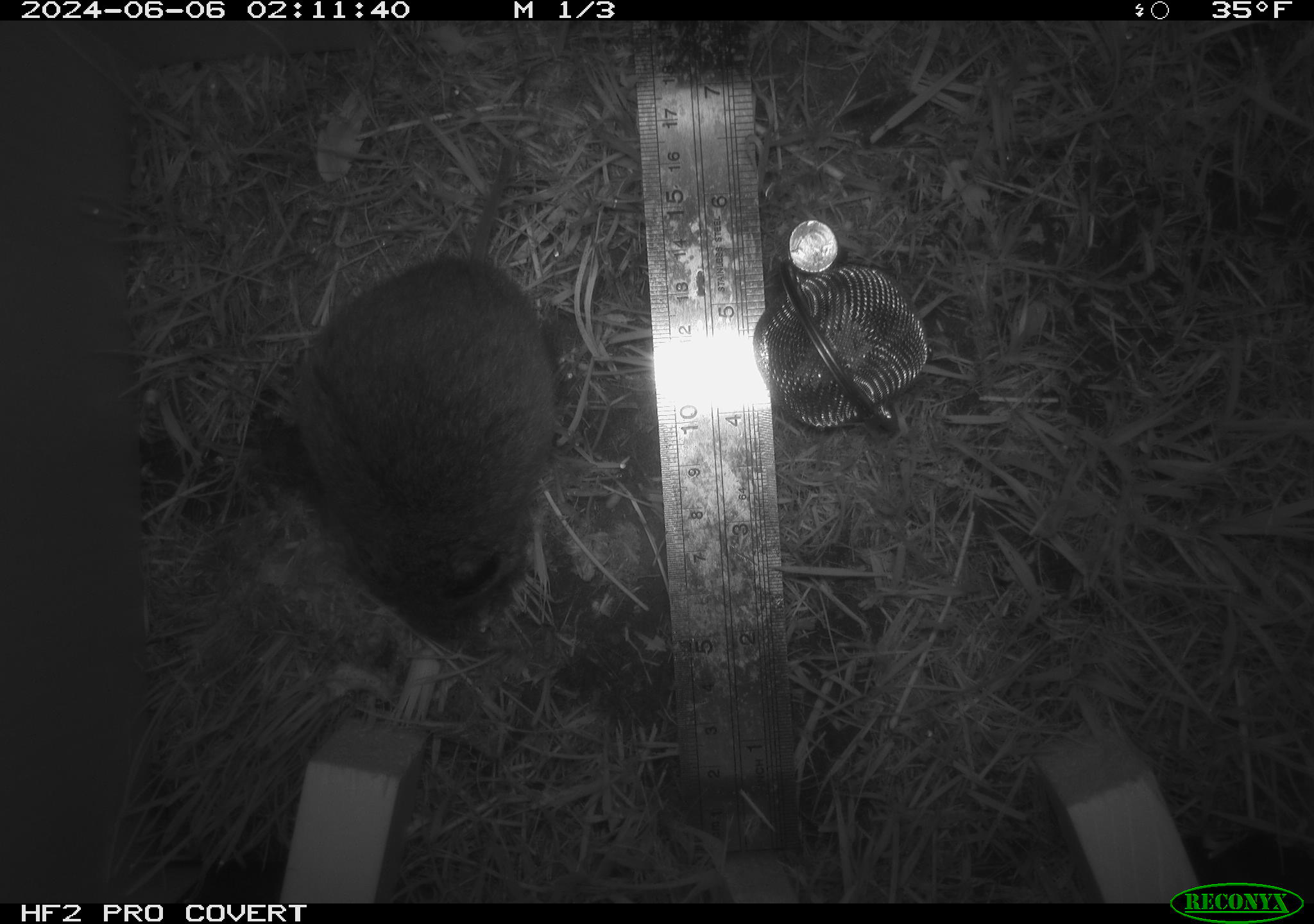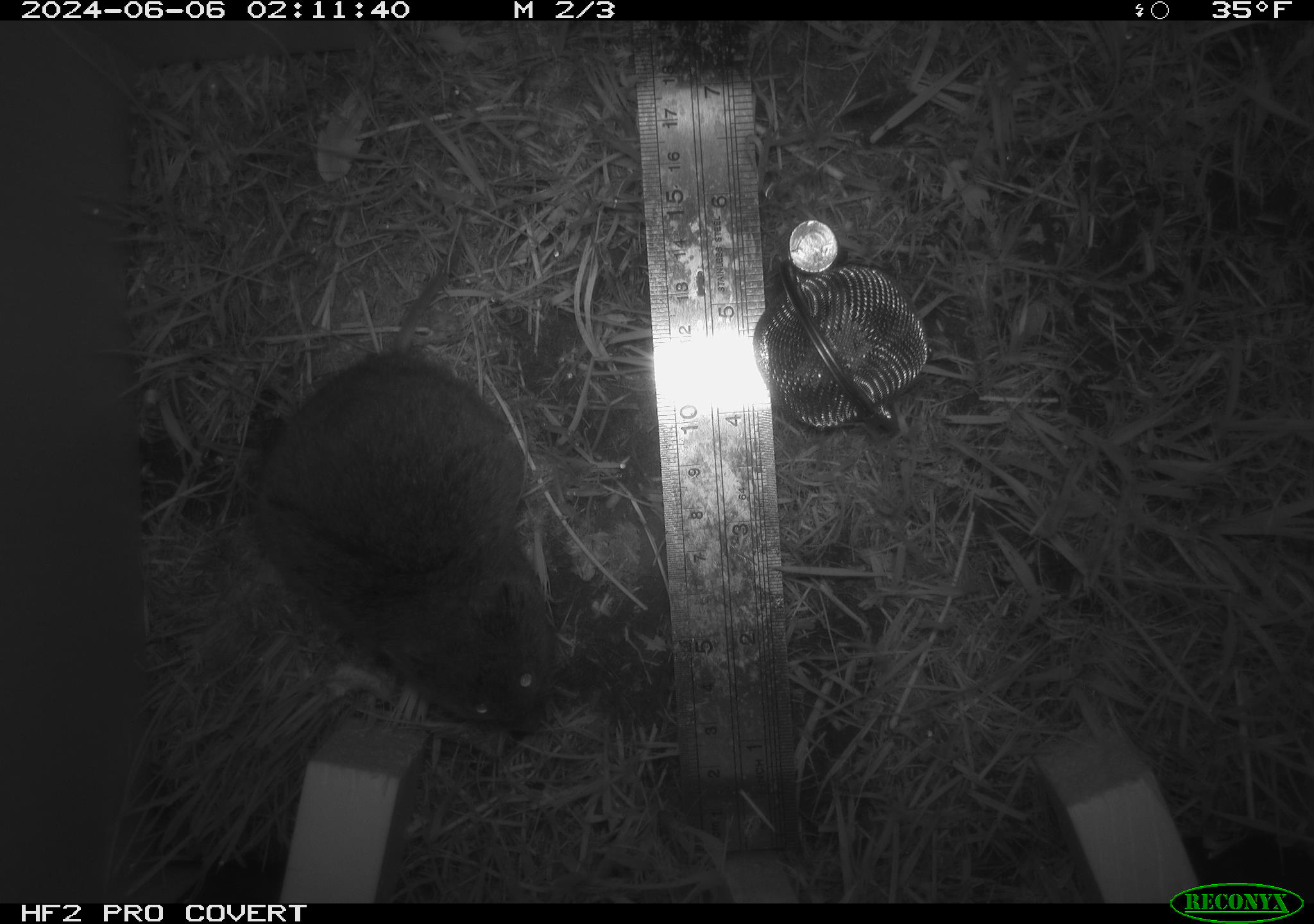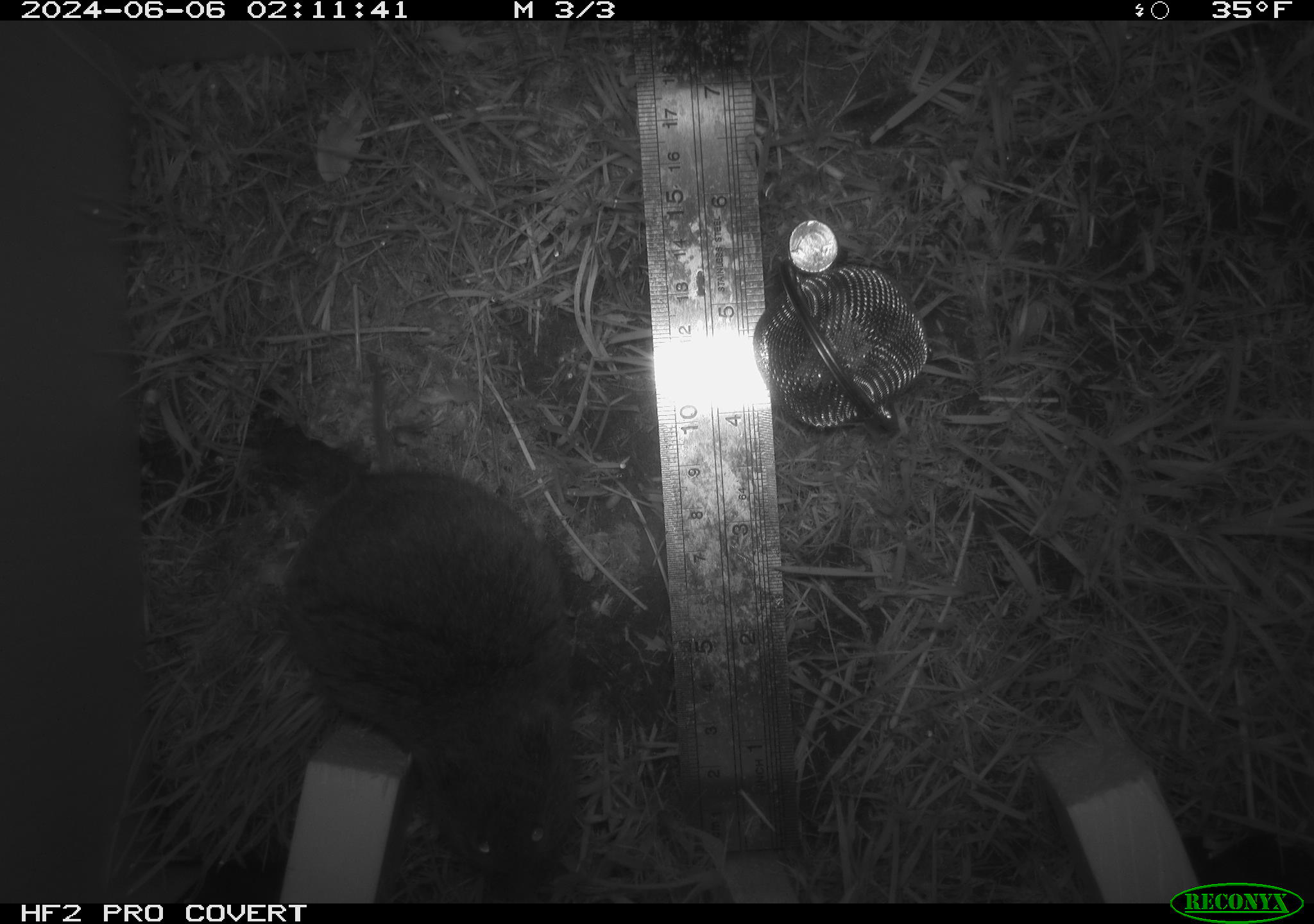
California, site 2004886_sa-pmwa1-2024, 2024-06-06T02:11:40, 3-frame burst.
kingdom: Animalia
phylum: Chordata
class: Mammalia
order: Rodentia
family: Cricetidae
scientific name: Arvicolinae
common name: voles, lemmings, and muskrats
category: arvicolinae subfamily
Arvicolinae subfamily (voles, lemmings, and muskrats) (Arvicolinae).